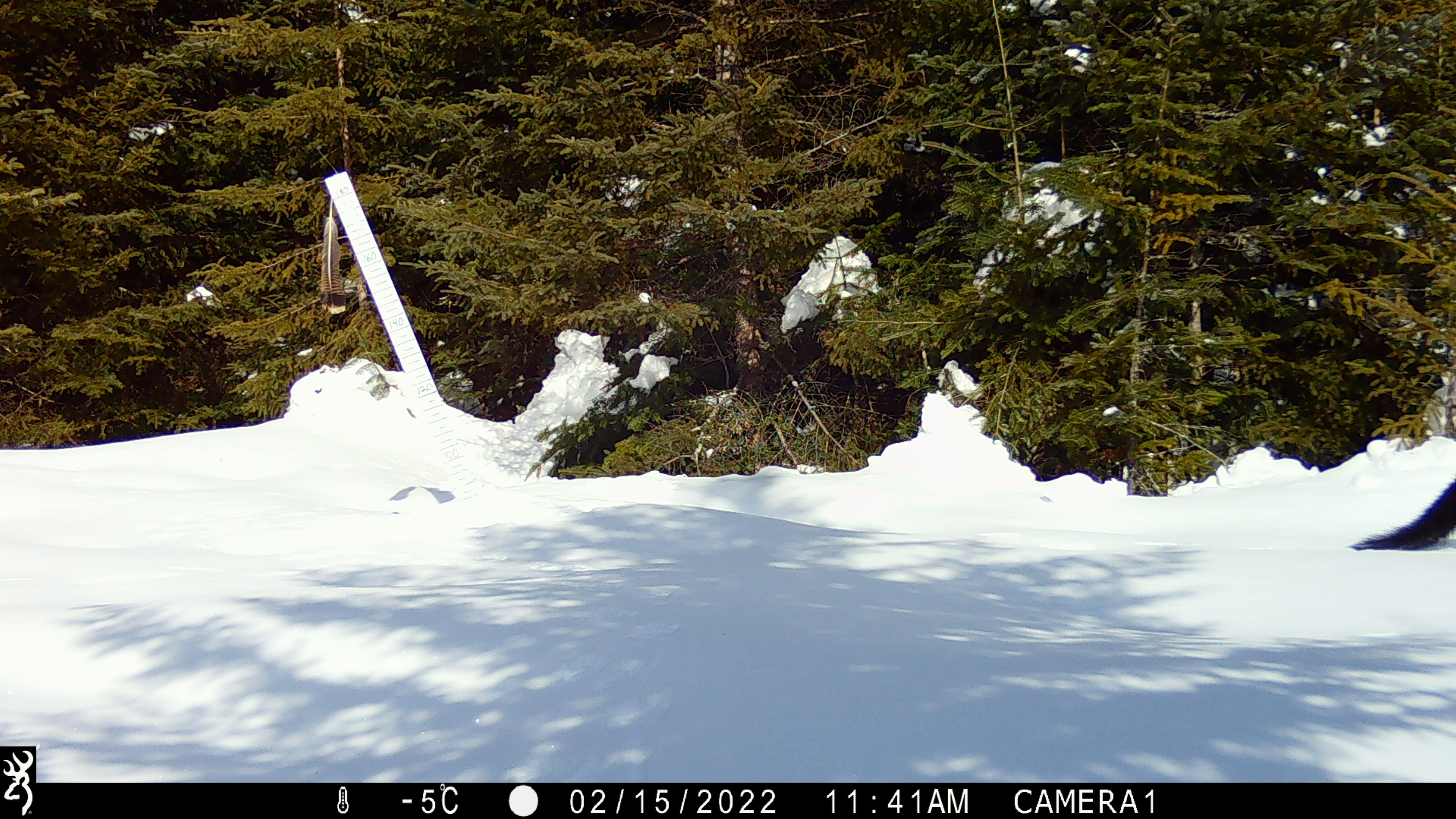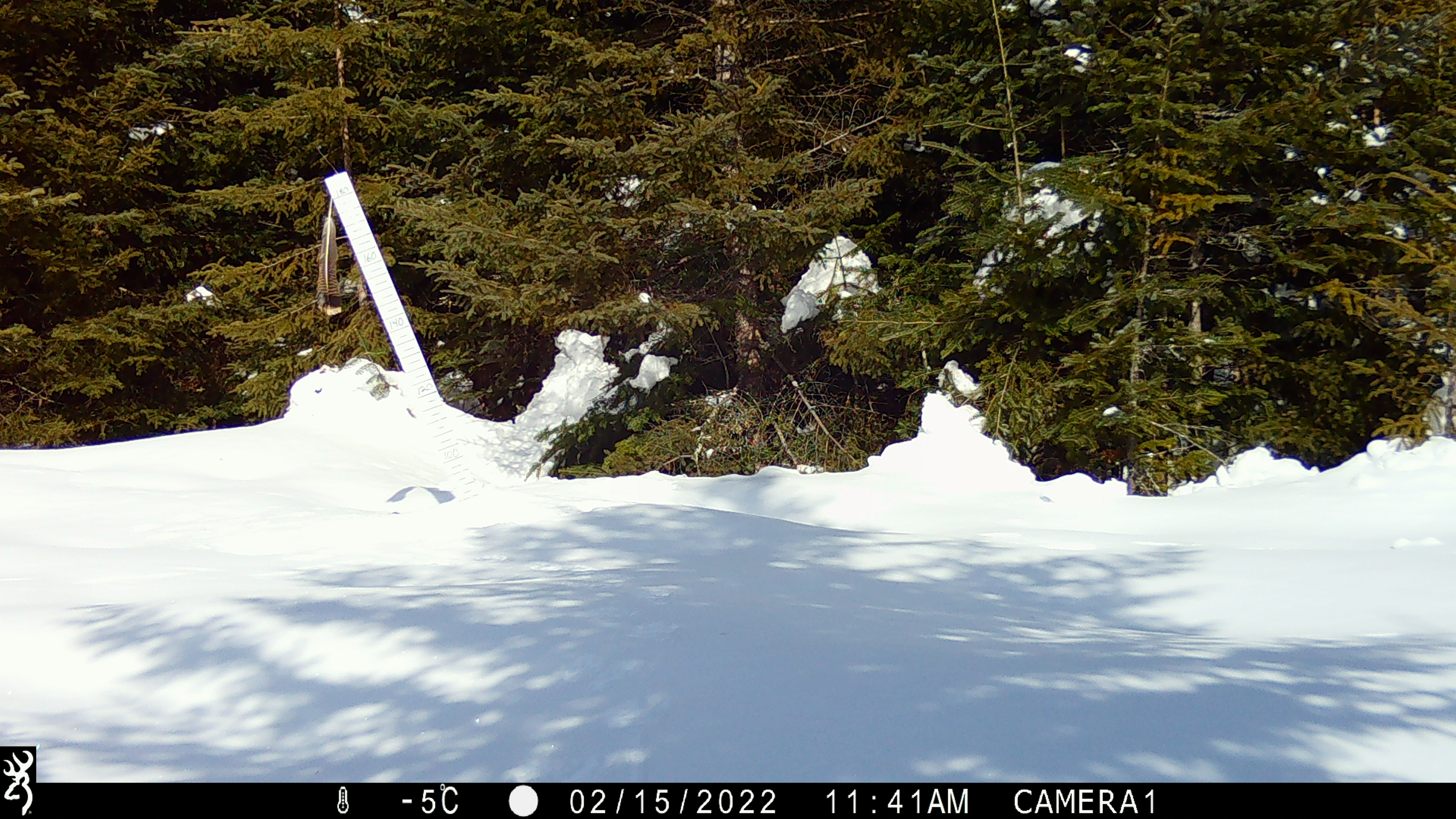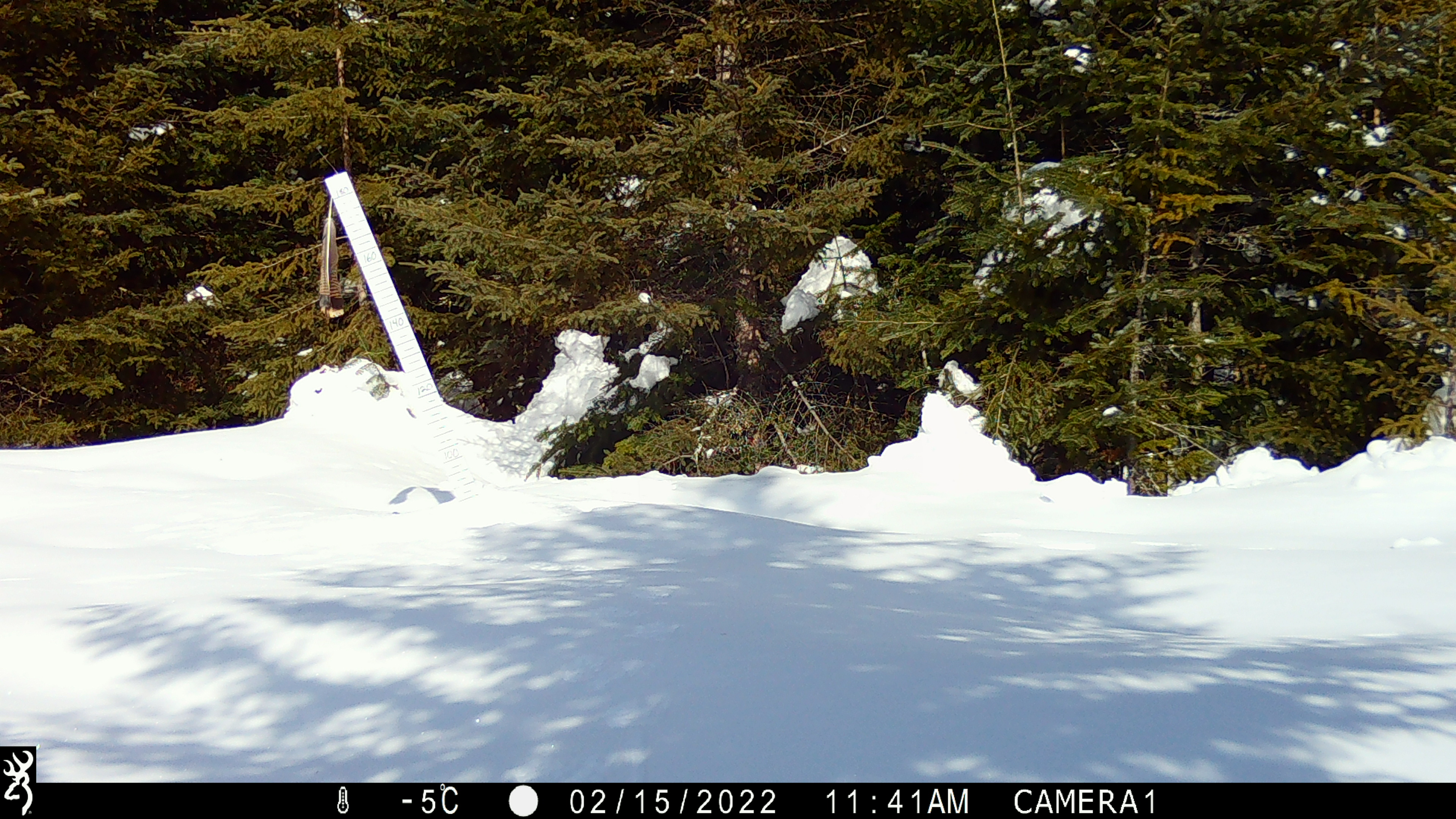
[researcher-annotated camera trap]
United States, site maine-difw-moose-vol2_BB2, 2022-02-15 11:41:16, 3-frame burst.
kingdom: Animalia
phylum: Chordata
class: Mammalia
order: Carnivora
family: Mustelidae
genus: Pekania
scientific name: Pekania pennanti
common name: fisher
Fisher (Pekania pennanti).